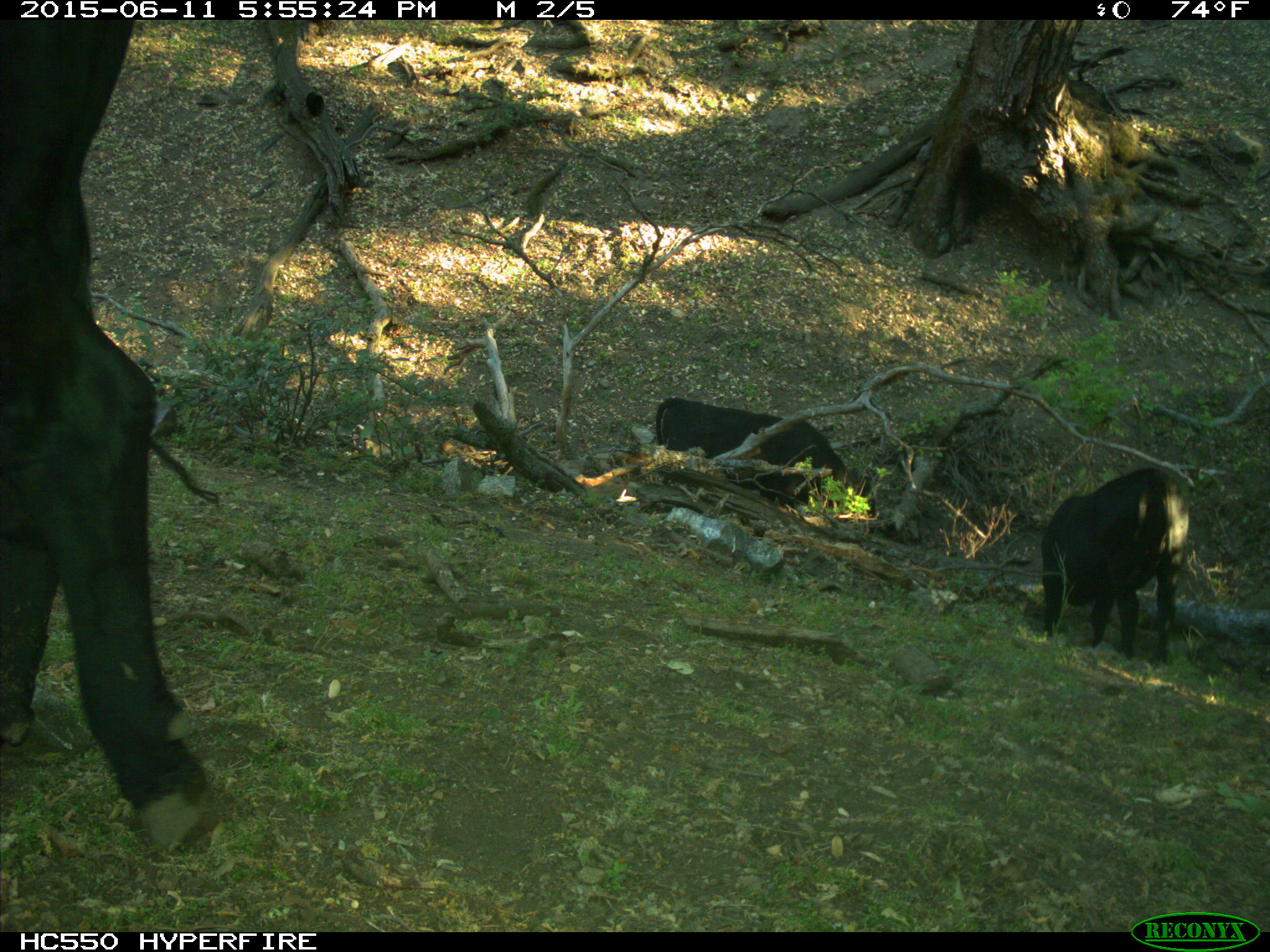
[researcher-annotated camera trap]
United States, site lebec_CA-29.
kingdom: Animalia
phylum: Chordata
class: Mammalia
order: Artiodactyla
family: Bovidae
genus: Bos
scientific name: Bos taurus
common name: domestic cow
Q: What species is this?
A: Bos taurus (domestic cow).